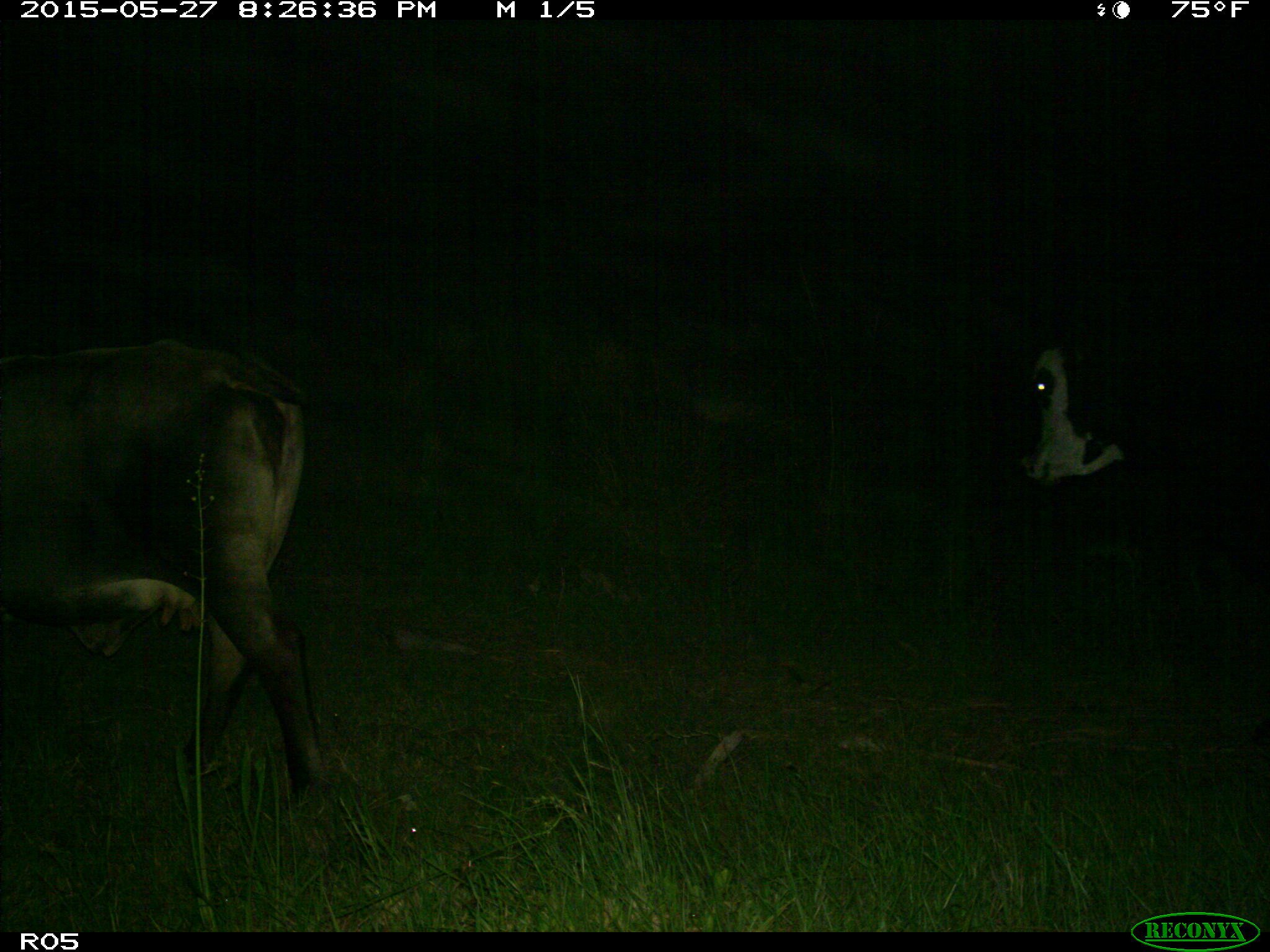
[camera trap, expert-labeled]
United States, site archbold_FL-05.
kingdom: Animalia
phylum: Chordata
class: Mammalia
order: Artiodactyla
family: Bovidae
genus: Bos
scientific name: Bos taurus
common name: domestic cow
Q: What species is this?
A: Bos taurus (domestic cow).